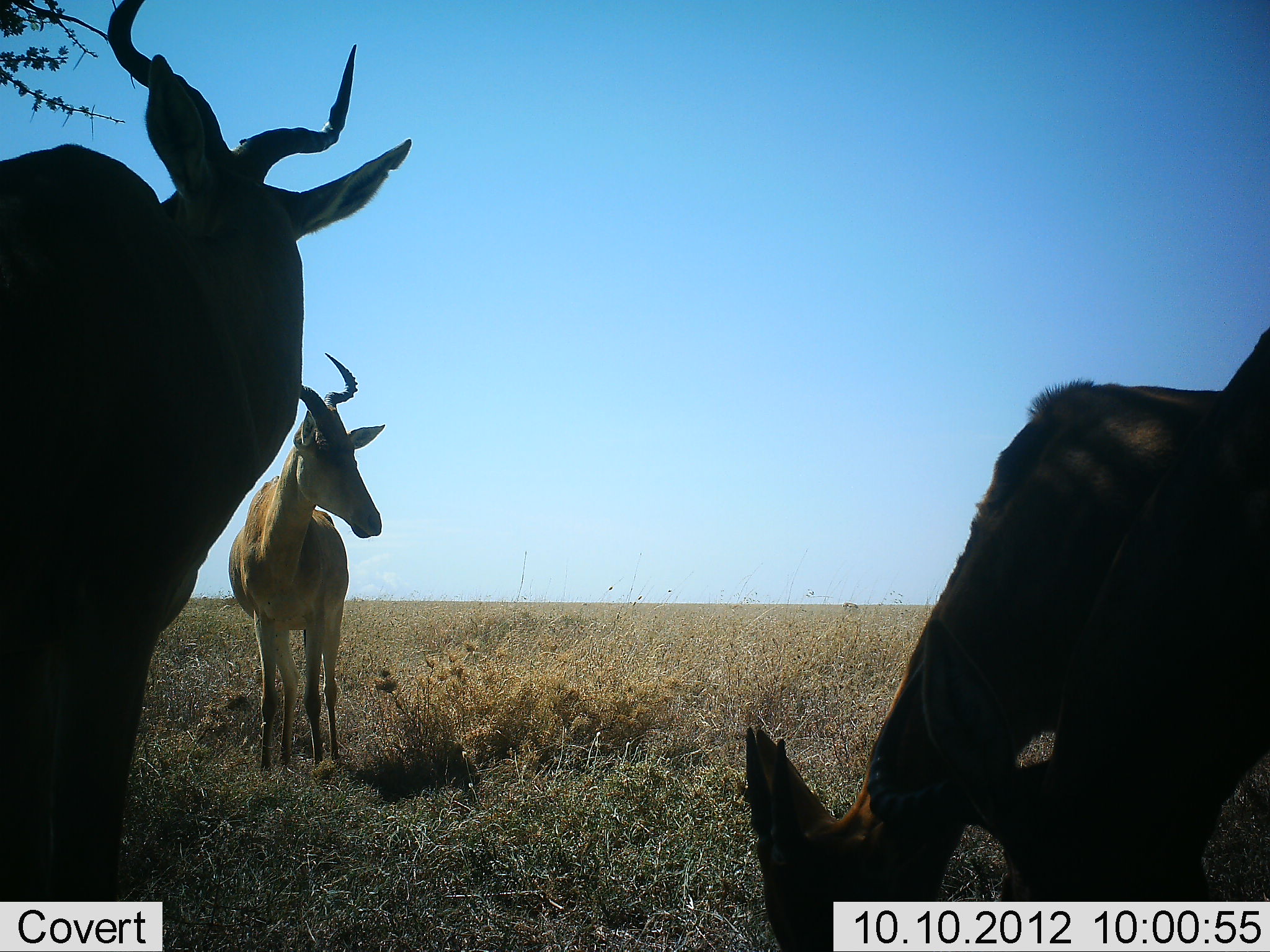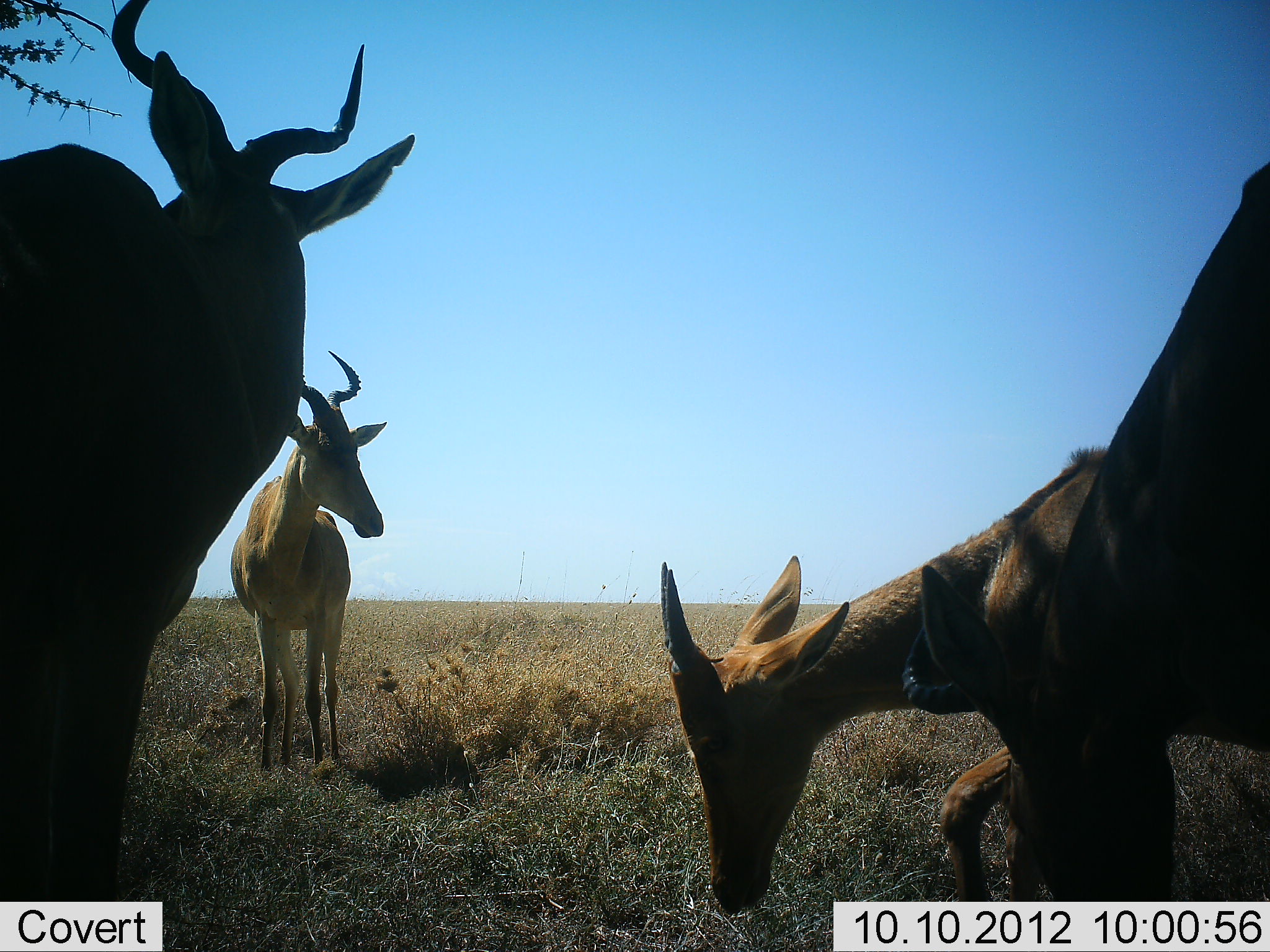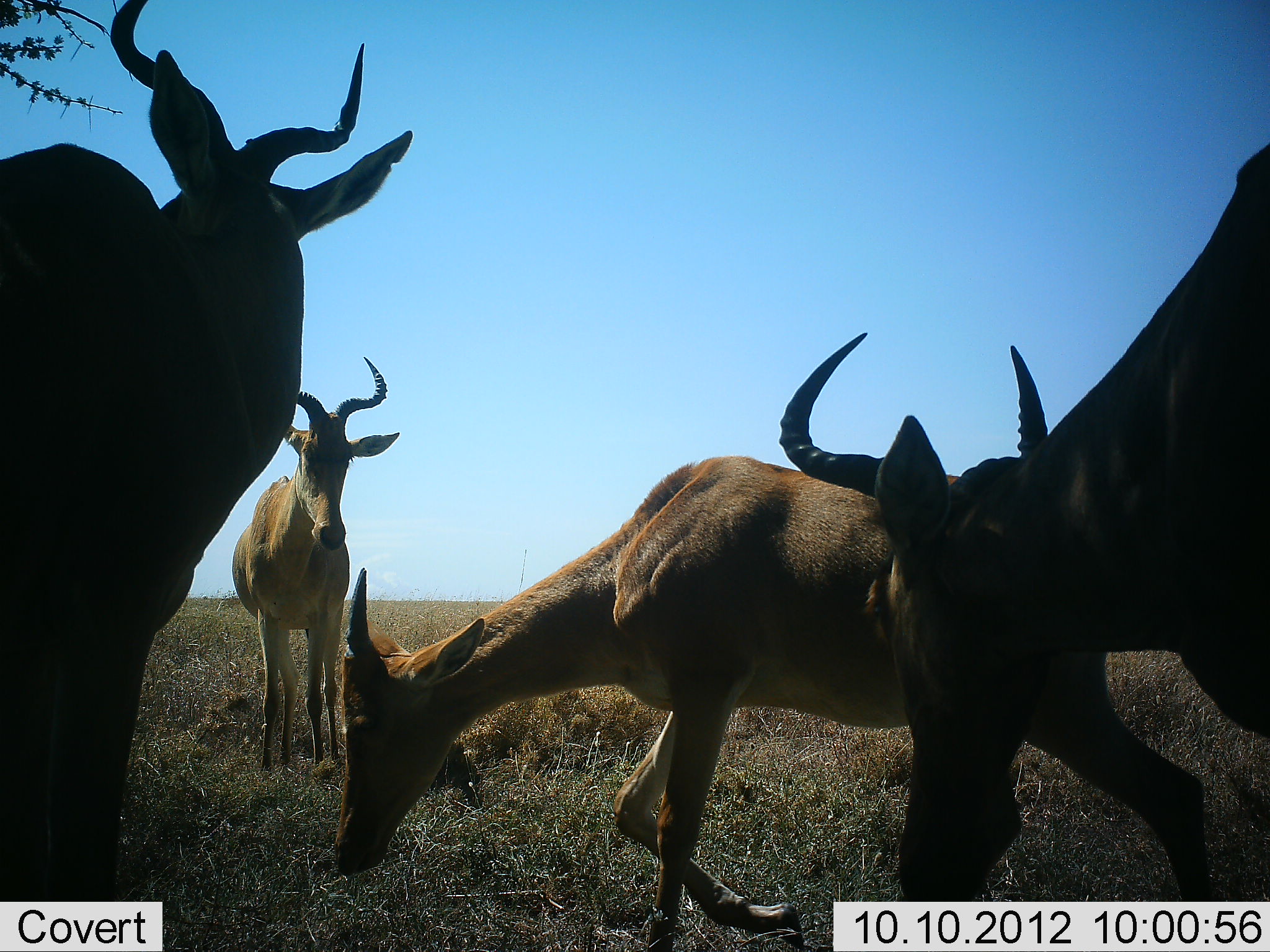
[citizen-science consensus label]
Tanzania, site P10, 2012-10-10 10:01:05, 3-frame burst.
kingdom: Animalia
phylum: Chordata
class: Mammalia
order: Artiodactyla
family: Bovidae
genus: Alcelaphus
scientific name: Alcelaphus buselaphus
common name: hartebeest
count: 4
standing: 100%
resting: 0%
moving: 20%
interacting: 0%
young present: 30%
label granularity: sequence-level